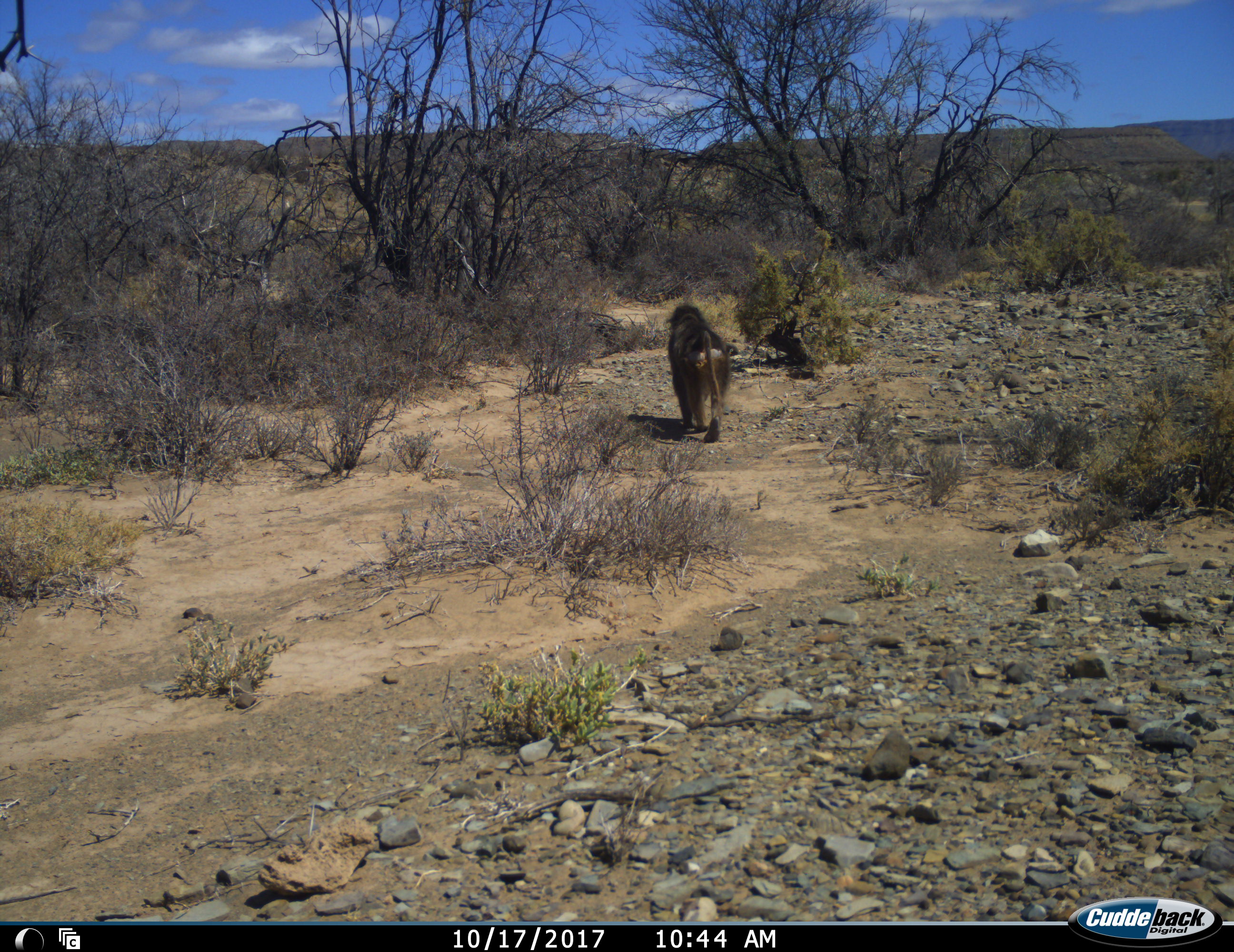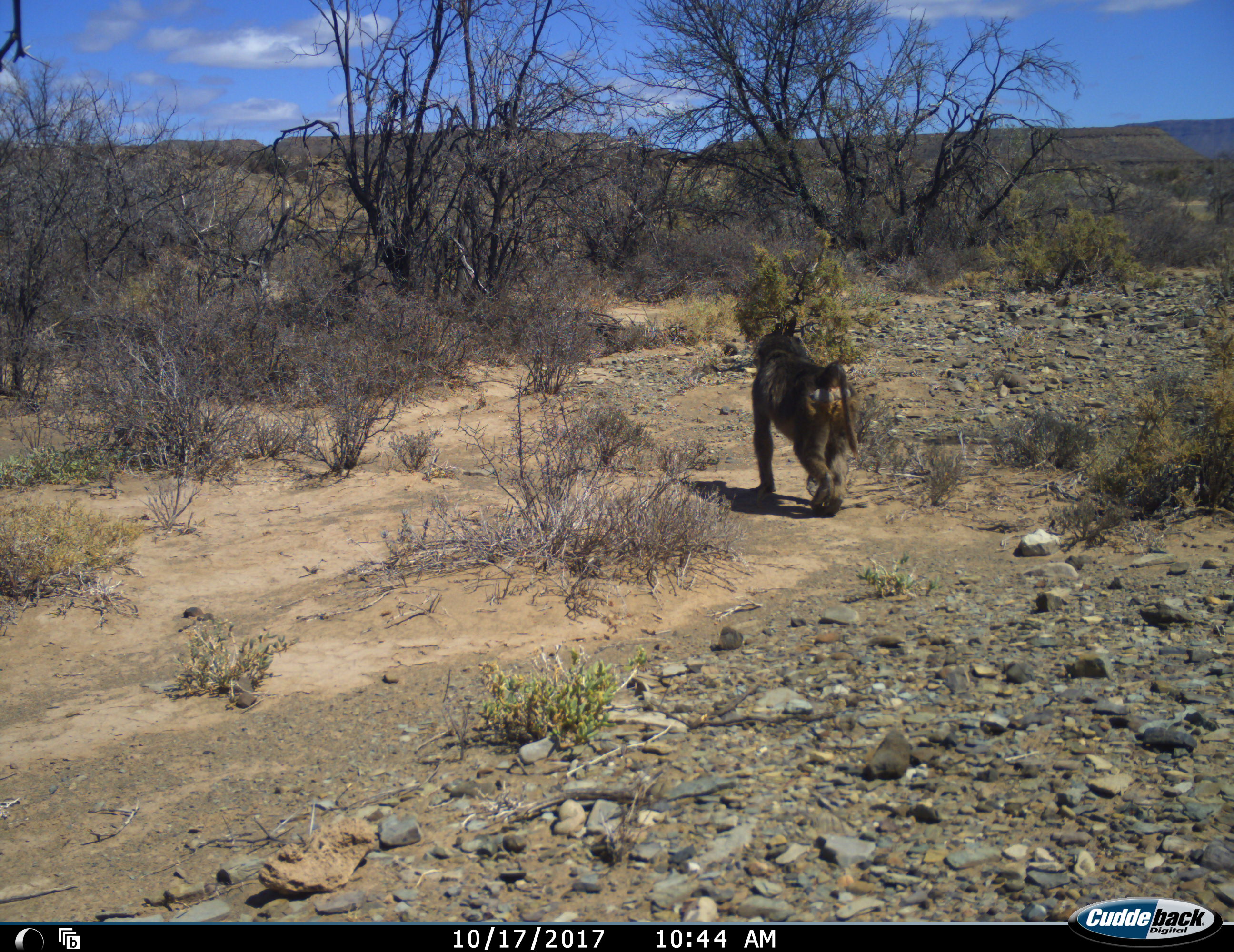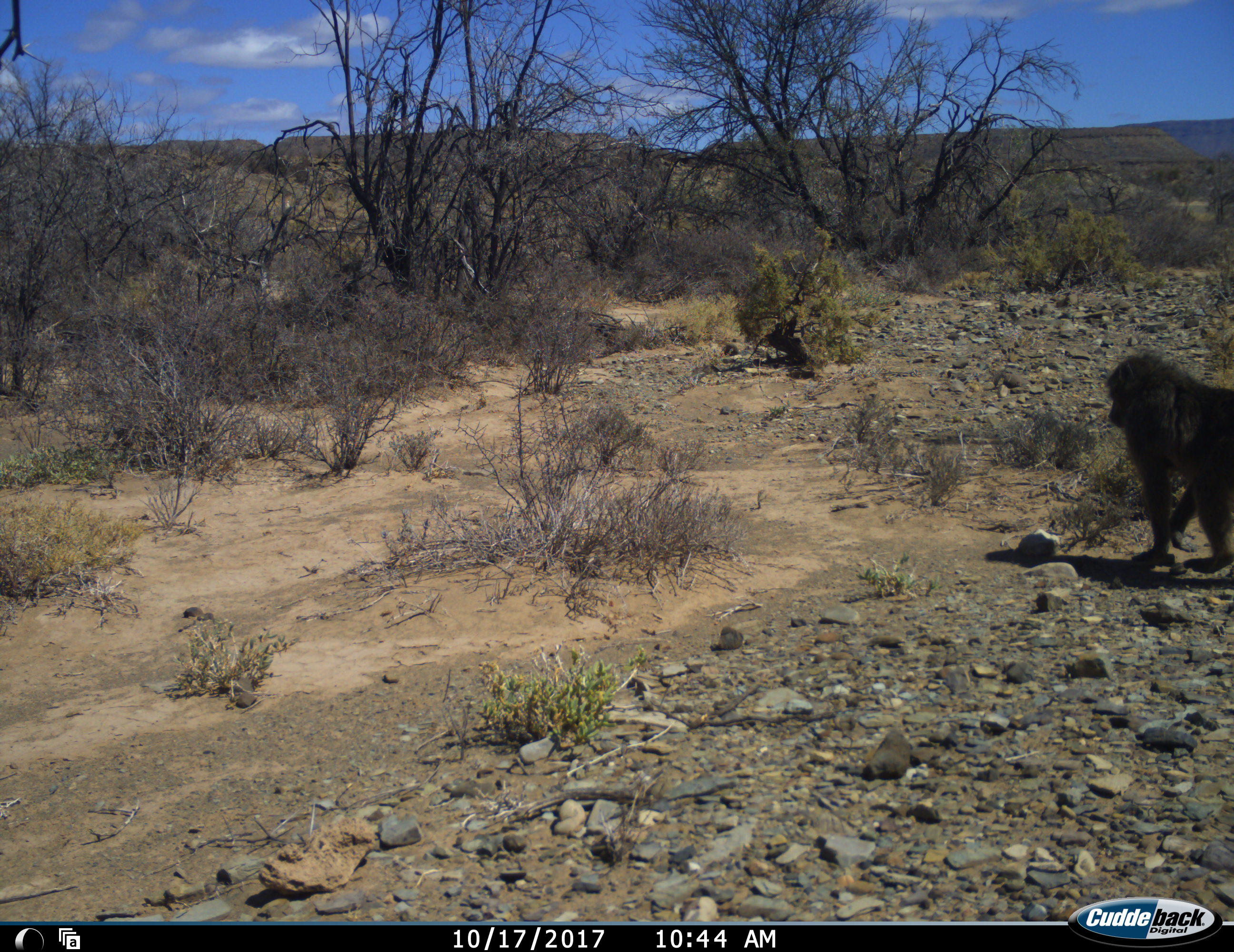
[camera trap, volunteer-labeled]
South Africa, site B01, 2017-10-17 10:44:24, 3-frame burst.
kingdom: Animalia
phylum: Chordata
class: Mammalia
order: Primates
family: Cercopithecidae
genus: Papio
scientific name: Papio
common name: baboon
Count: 1.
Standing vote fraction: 0%.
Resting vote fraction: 0%.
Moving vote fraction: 100%.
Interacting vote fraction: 0%.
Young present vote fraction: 0%.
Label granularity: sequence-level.